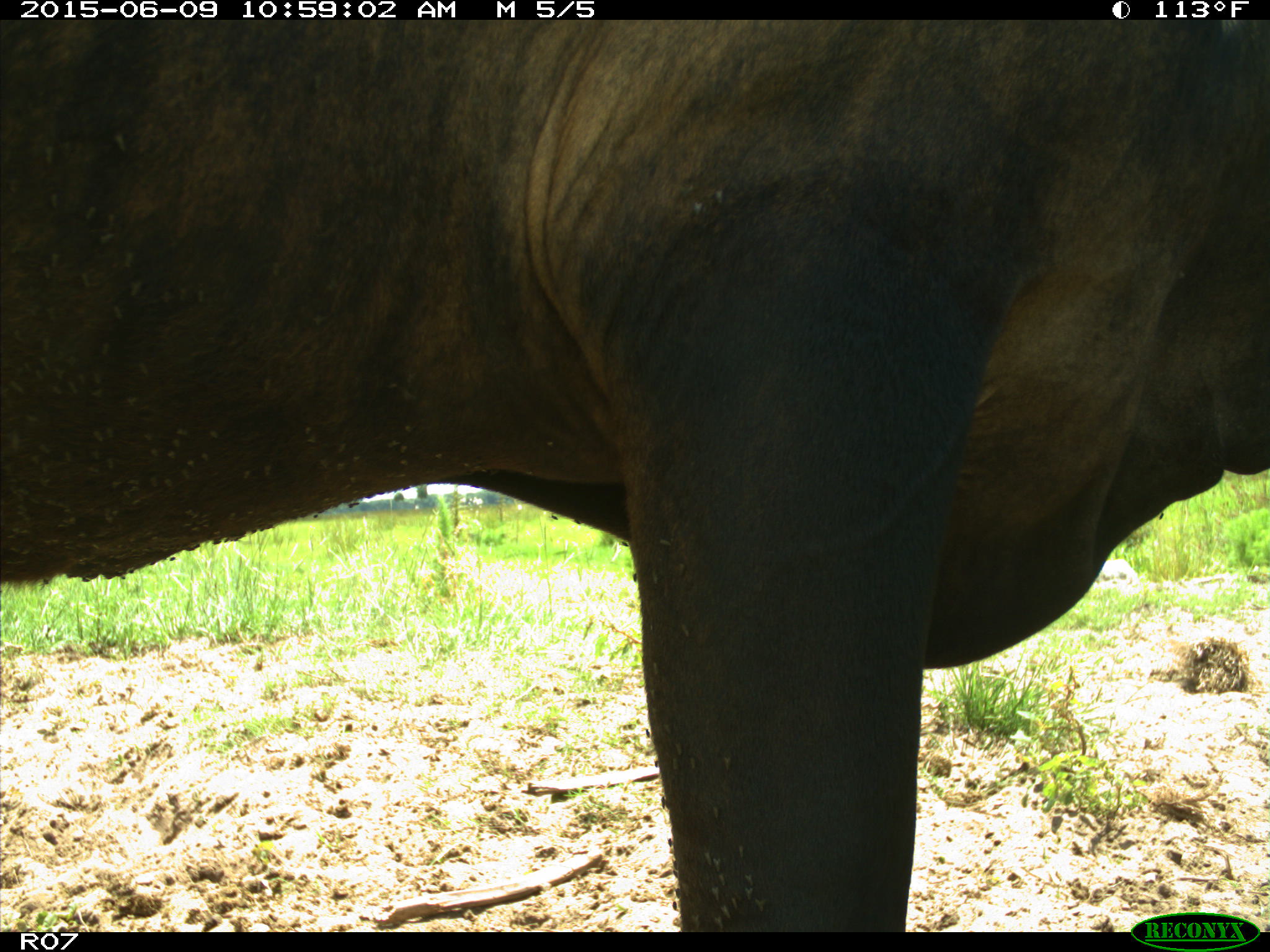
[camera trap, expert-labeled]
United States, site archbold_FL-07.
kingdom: Animalia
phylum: Chordata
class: Mammalia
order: Artiodactyla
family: Bovidae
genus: Bos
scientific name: Bos taurus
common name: domestic cow